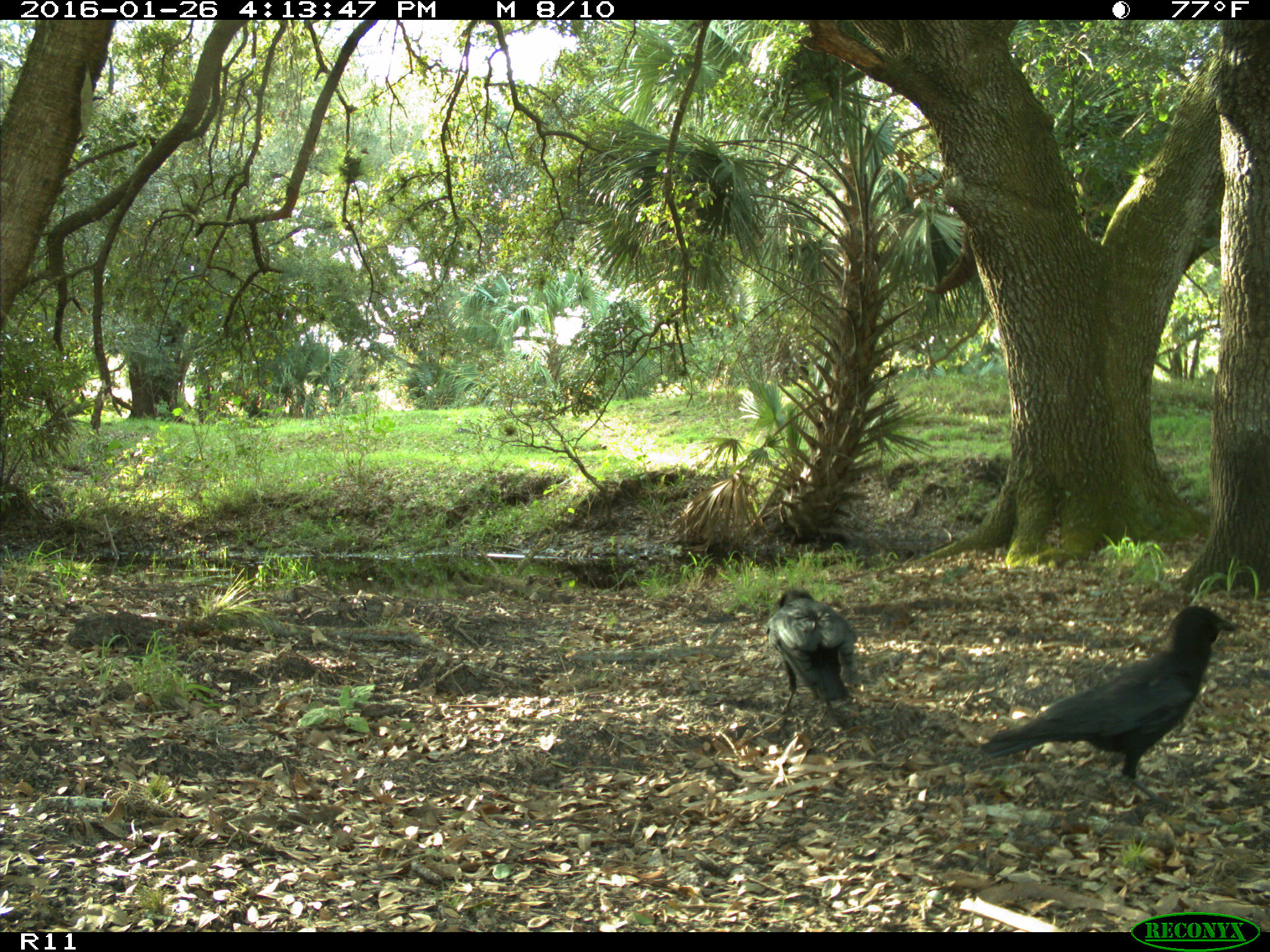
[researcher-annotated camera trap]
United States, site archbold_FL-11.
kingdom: Animalia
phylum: Chordata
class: Aves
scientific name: Aves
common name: birds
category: unidentified bird